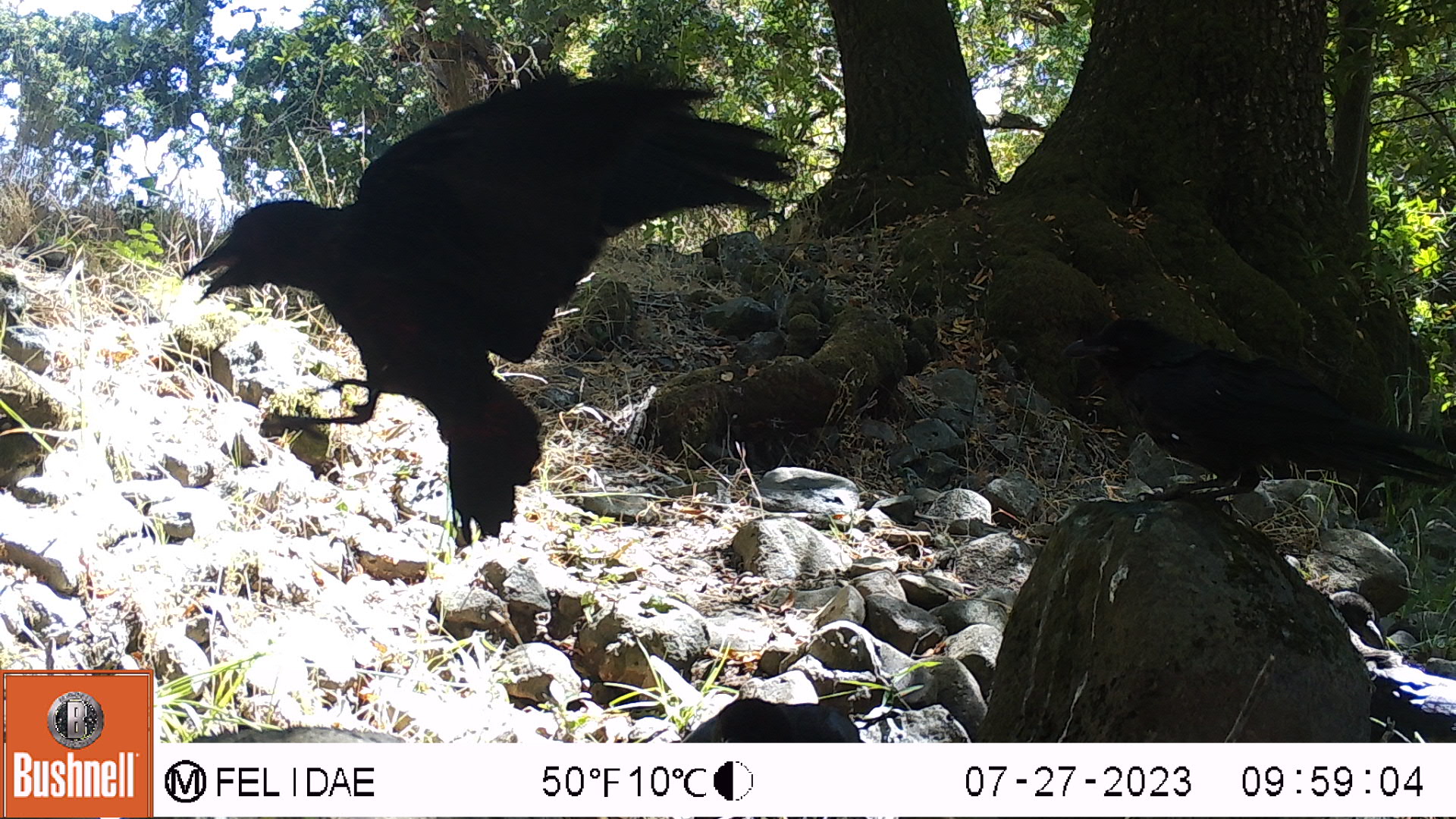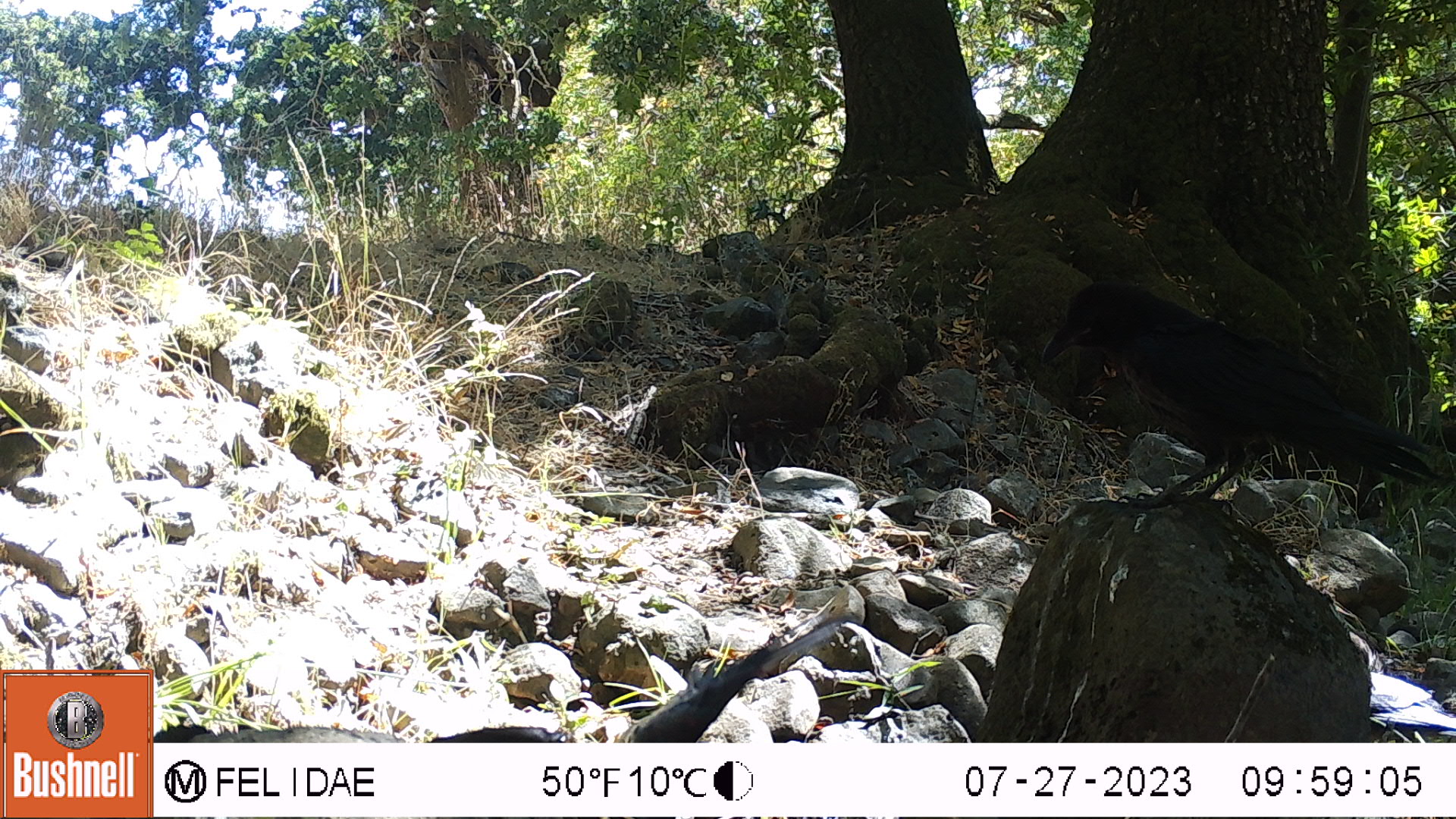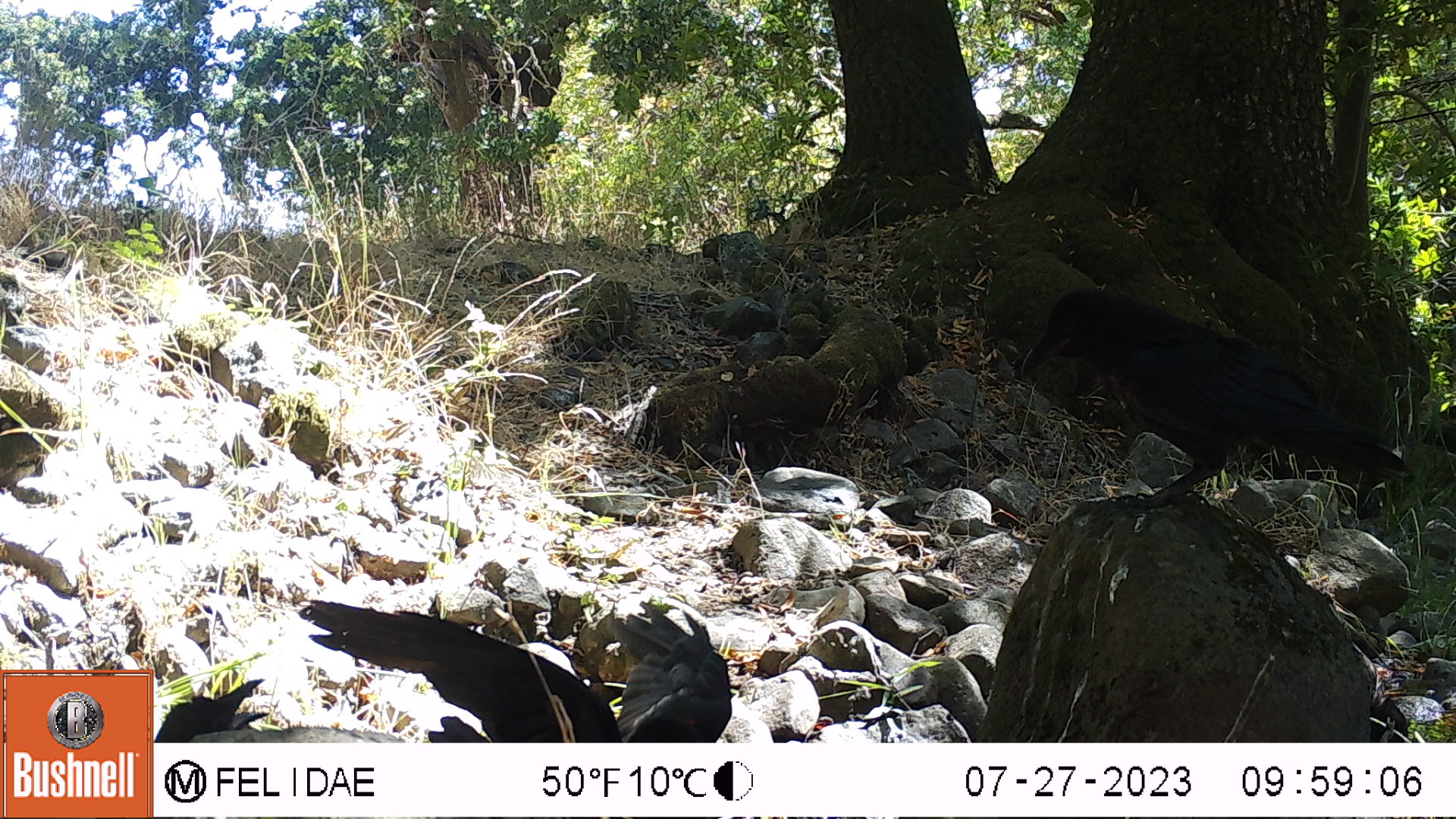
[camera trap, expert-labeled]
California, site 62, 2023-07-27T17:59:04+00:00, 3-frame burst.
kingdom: Animalia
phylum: Chordata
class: Aves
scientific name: Aves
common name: bird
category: unknown bird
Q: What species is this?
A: Unknown bird (bird) (Aves).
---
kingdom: Animalia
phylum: Chordata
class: Aves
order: Passeriformes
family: Corvidae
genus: Corvus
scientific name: Corvus brachyrhynchos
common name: american crow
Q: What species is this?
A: American crow (Corvus brachyrhynchos).